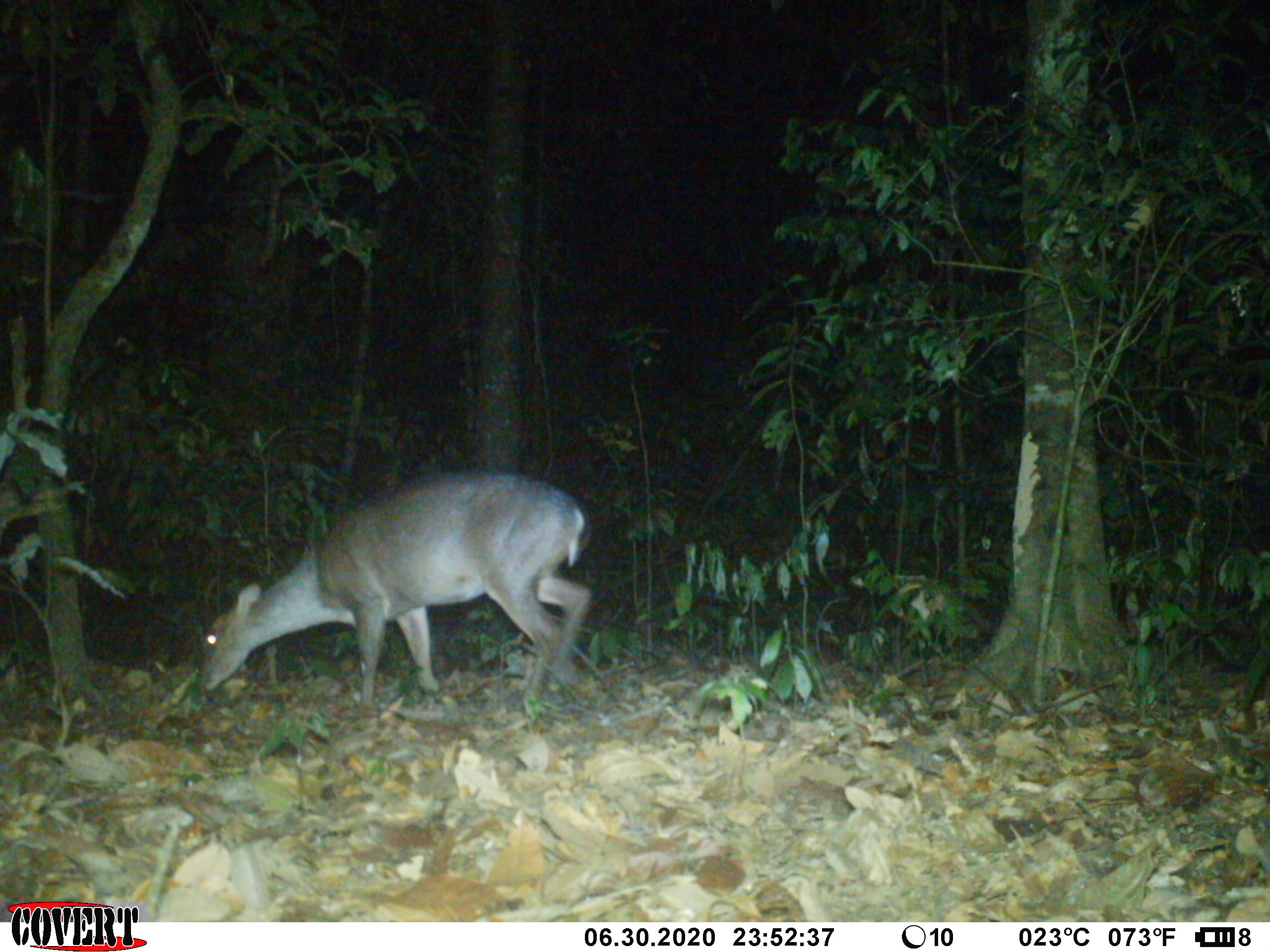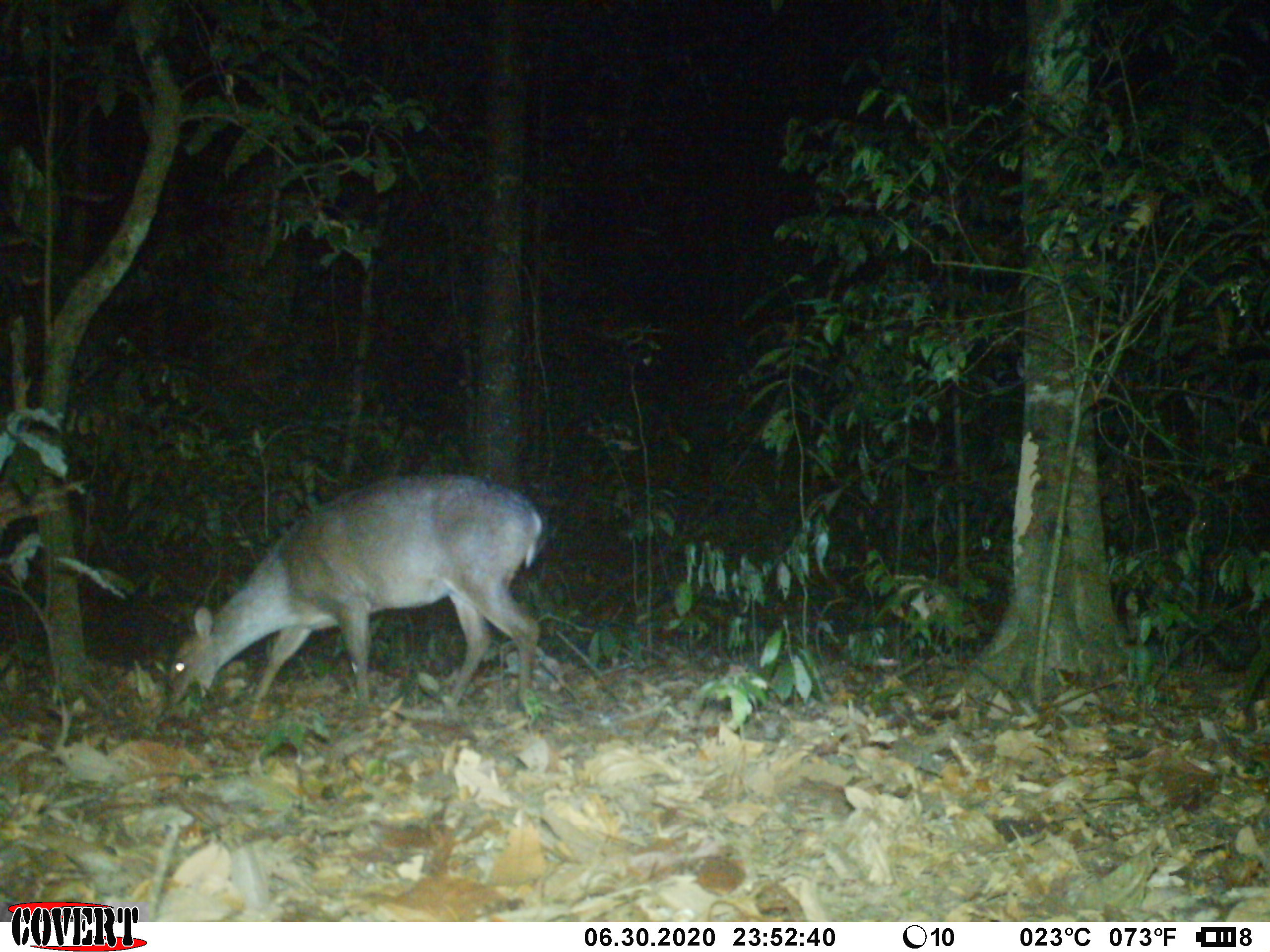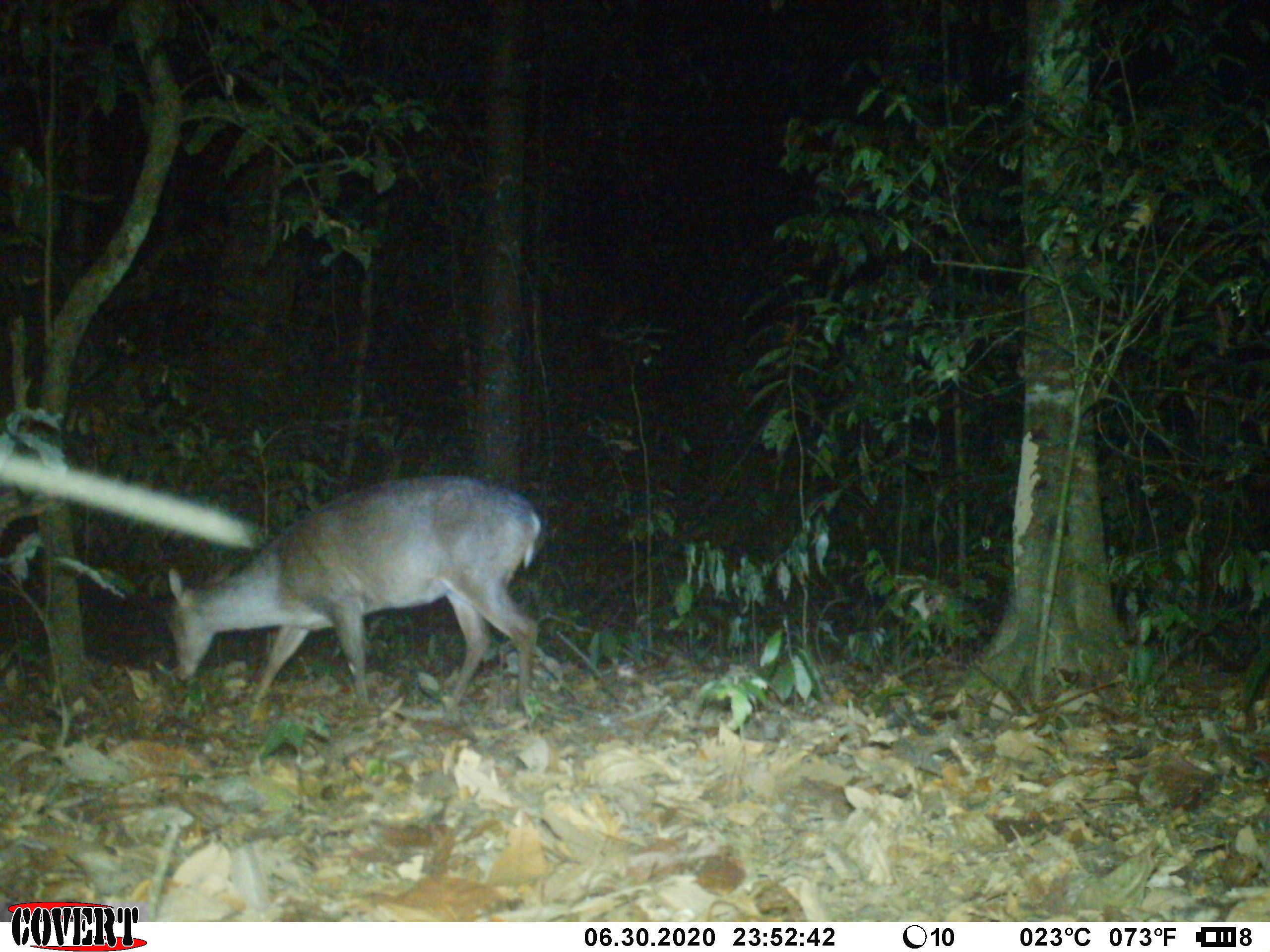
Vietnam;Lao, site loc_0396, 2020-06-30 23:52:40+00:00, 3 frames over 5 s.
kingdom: Animalia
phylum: Chordata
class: Mammalia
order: Artiodactyla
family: Cervidae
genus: Muntiacus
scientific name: Muntiacus vuquangensis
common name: large-antlered muntjac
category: large antlered muntjac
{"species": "large antlered muntjac (large-antlered muntjac) (Muntiacus vuquangensis)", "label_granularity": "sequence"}